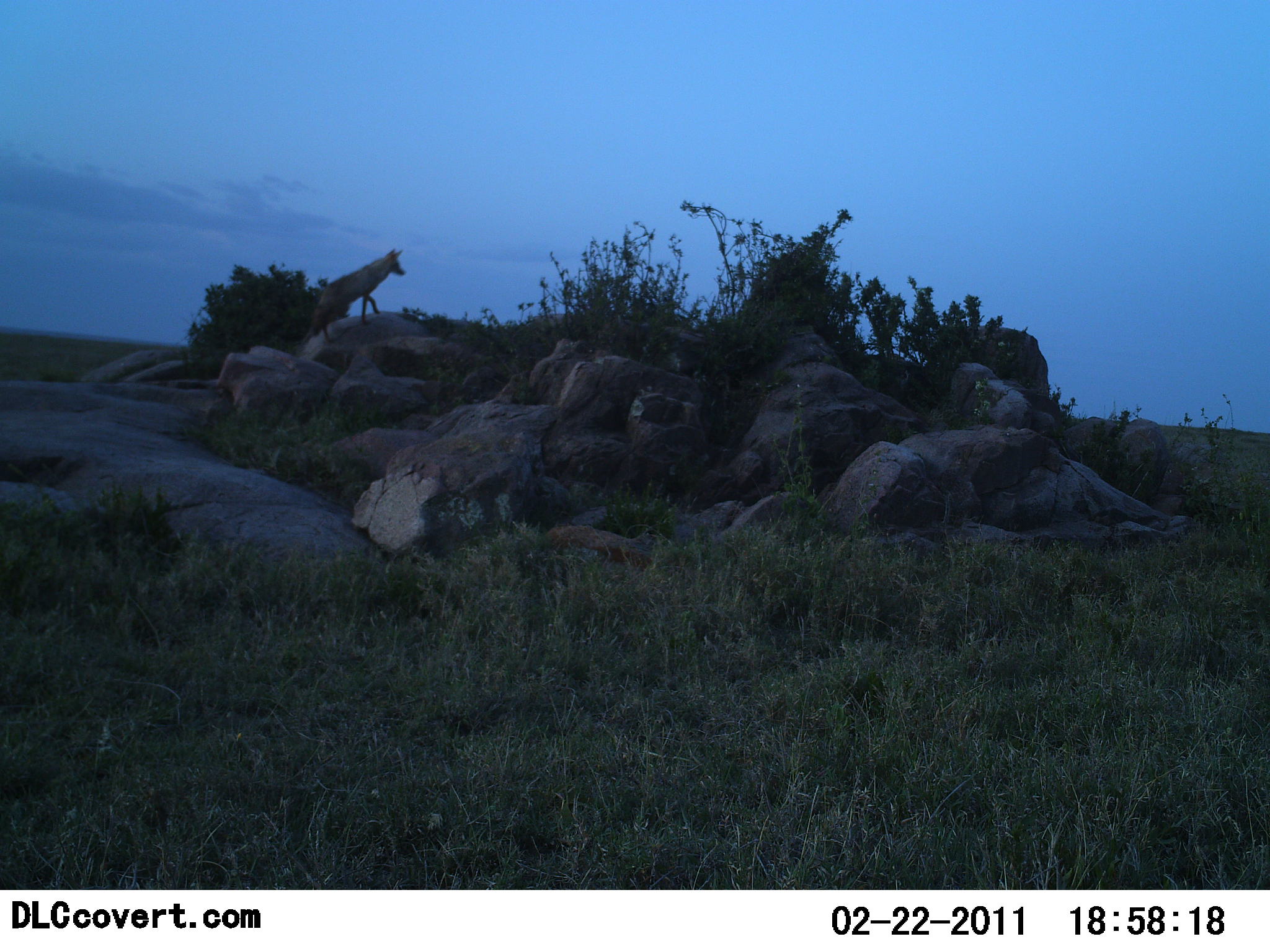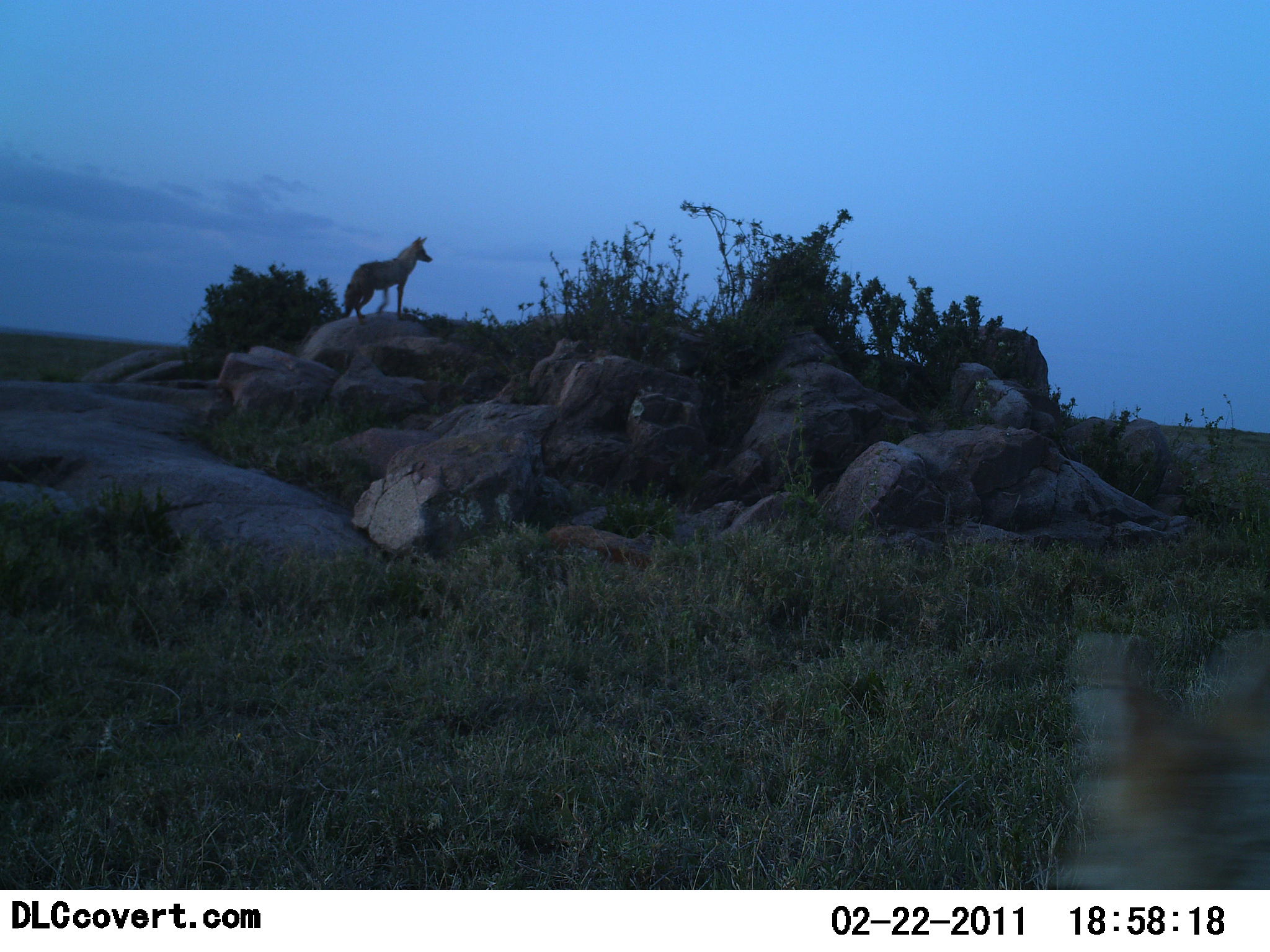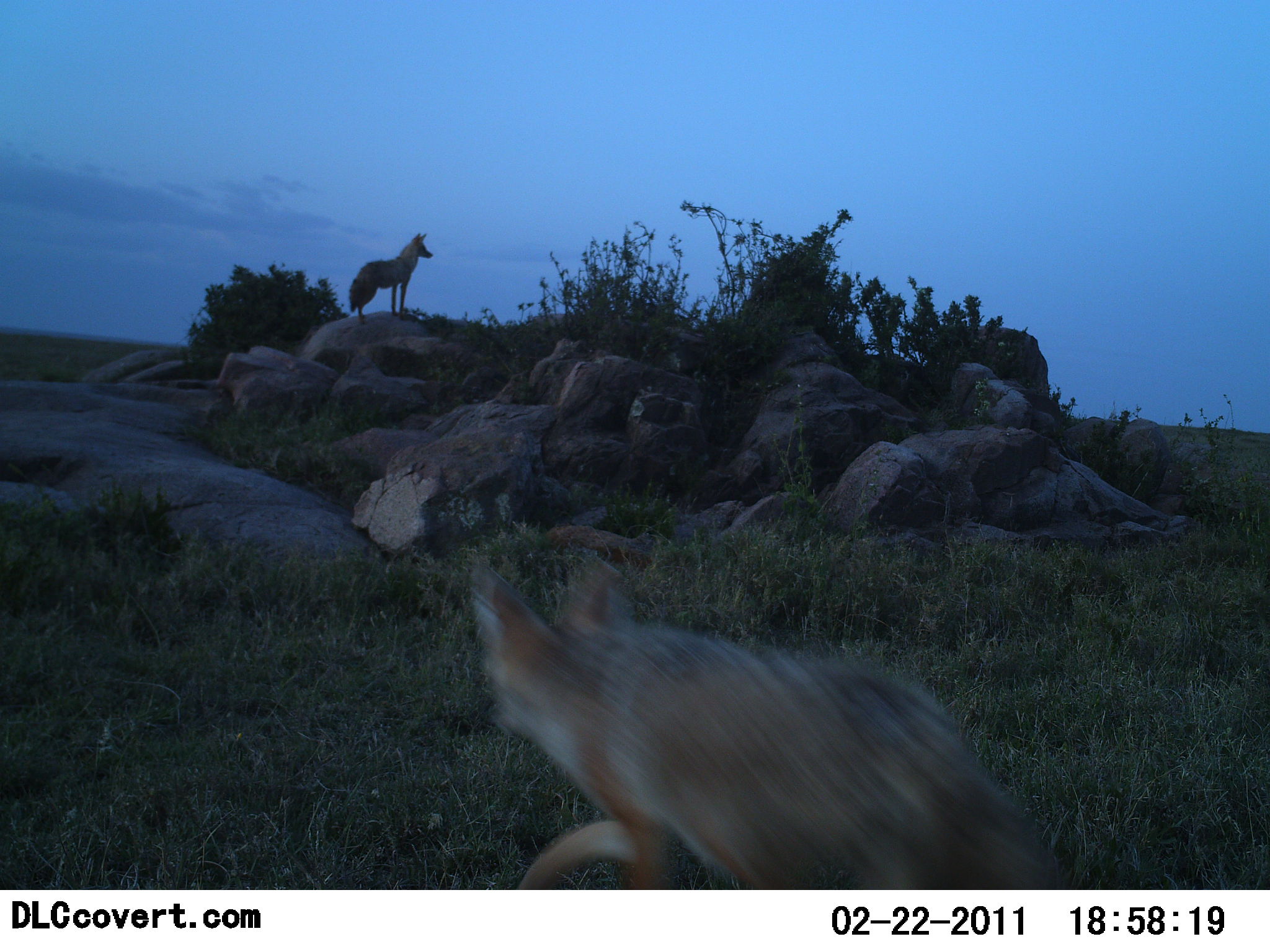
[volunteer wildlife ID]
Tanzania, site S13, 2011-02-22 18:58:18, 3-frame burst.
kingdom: Animalia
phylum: Chordata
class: Mammalia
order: Carnivora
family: Canidae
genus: Lupulella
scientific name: Lupulella mesomelas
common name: black-backed jackal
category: jackal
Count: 2.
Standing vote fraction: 43%.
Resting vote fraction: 0%.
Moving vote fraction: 100%.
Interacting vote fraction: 0%.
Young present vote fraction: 0%.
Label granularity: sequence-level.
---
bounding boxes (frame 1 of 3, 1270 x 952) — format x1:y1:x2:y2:
animal: 306:247:408:343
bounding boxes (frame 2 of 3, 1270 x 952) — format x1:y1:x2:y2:
animal: 343:235:433:320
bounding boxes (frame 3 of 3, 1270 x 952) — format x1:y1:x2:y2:
animal: 466:552:1073:891; 347:231:435:327